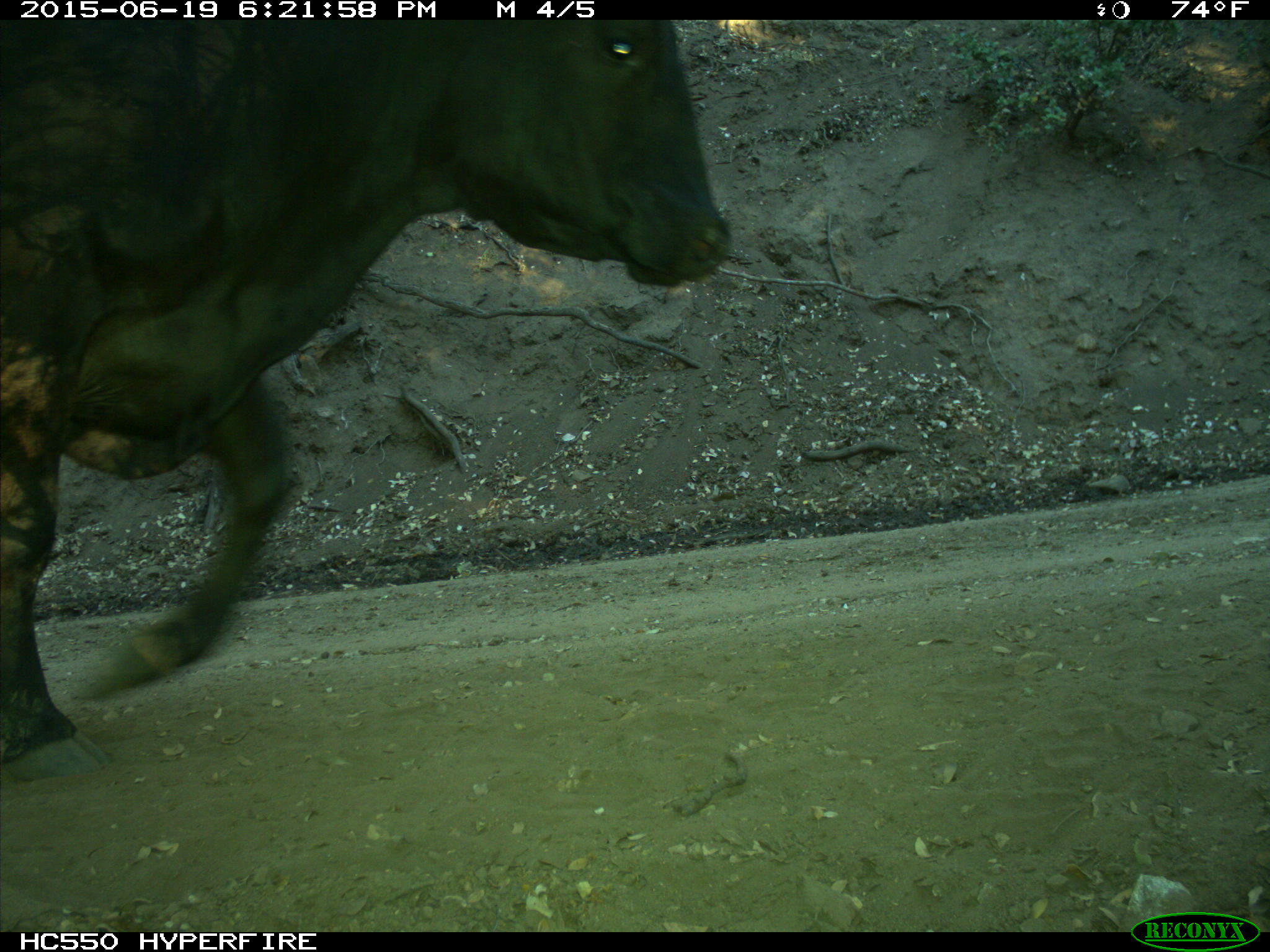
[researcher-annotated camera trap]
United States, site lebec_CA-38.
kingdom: Animalia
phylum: Chordata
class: Mammalia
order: Artiodactyla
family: Bovidae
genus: Bos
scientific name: Bos taurus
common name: domestic cow